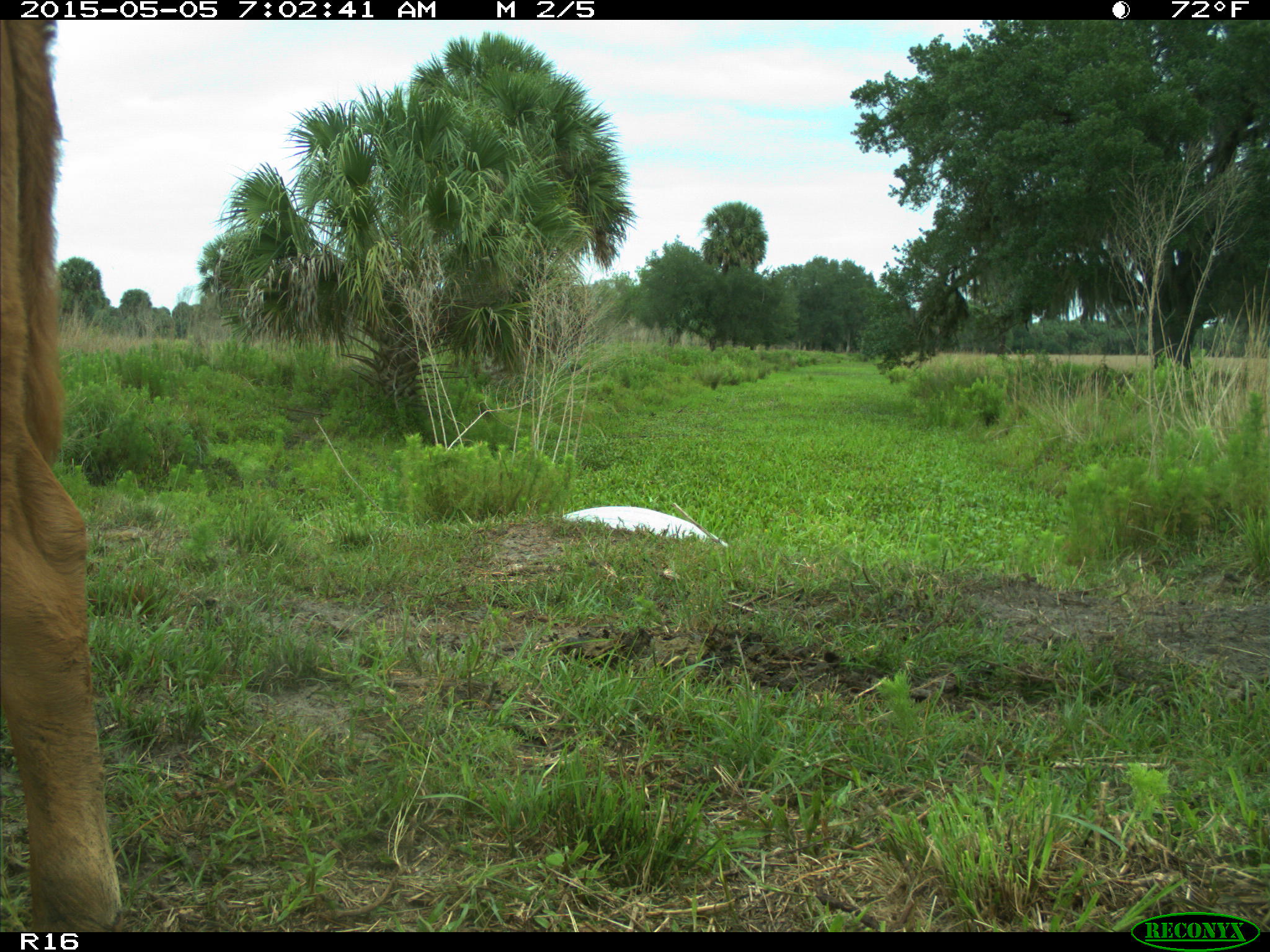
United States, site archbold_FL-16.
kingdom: Animalia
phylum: Chordata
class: Mammalia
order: Artiodactyla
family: Bovidae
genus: Bos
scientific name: Bos taurus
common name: domestic cow